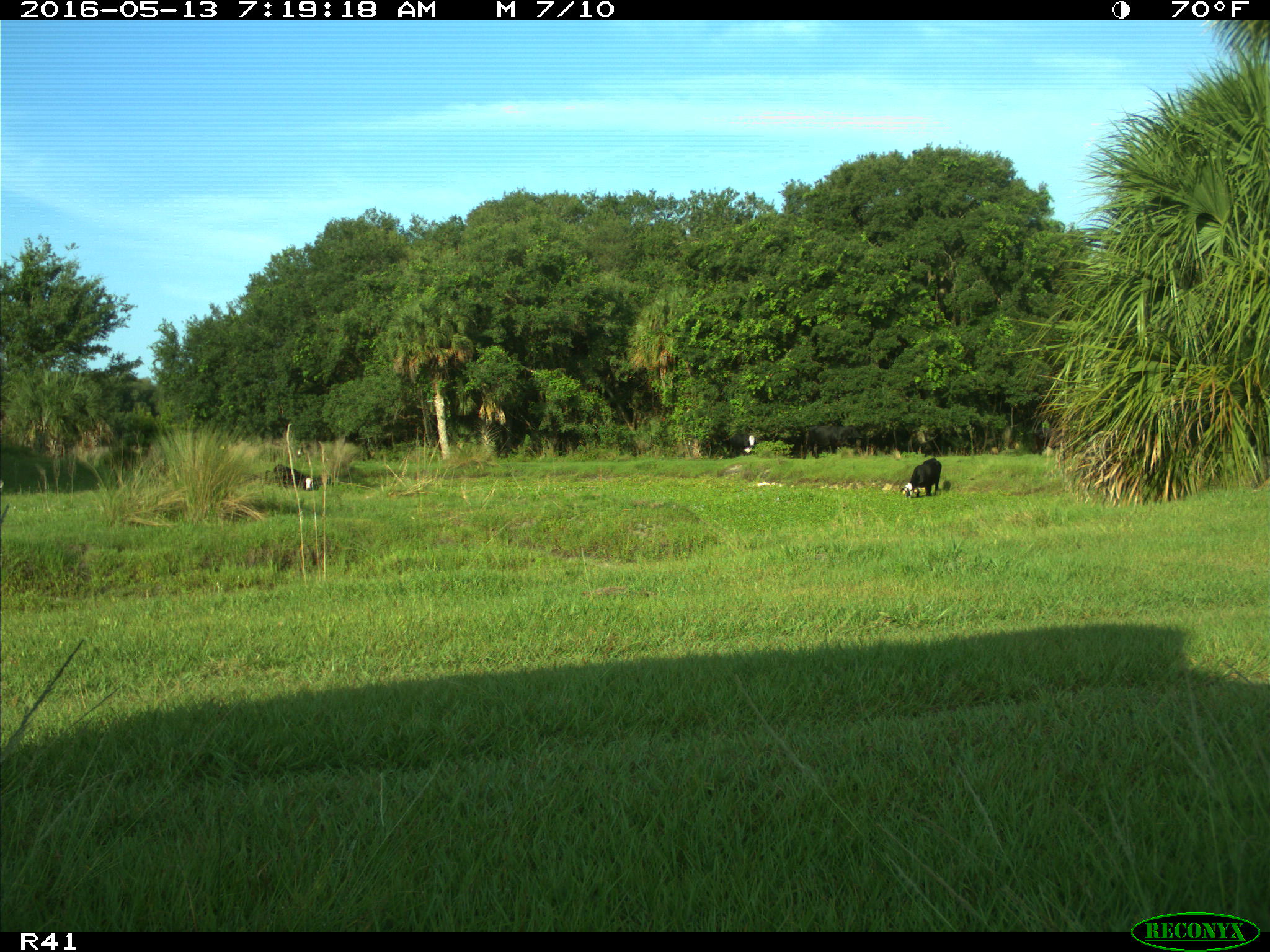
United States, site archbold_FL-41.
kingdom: Animalia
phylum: Chordata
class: Mammalia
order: Artiodactyla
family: Bovidae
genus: Bos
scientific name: Bos taurus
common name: domestic cow